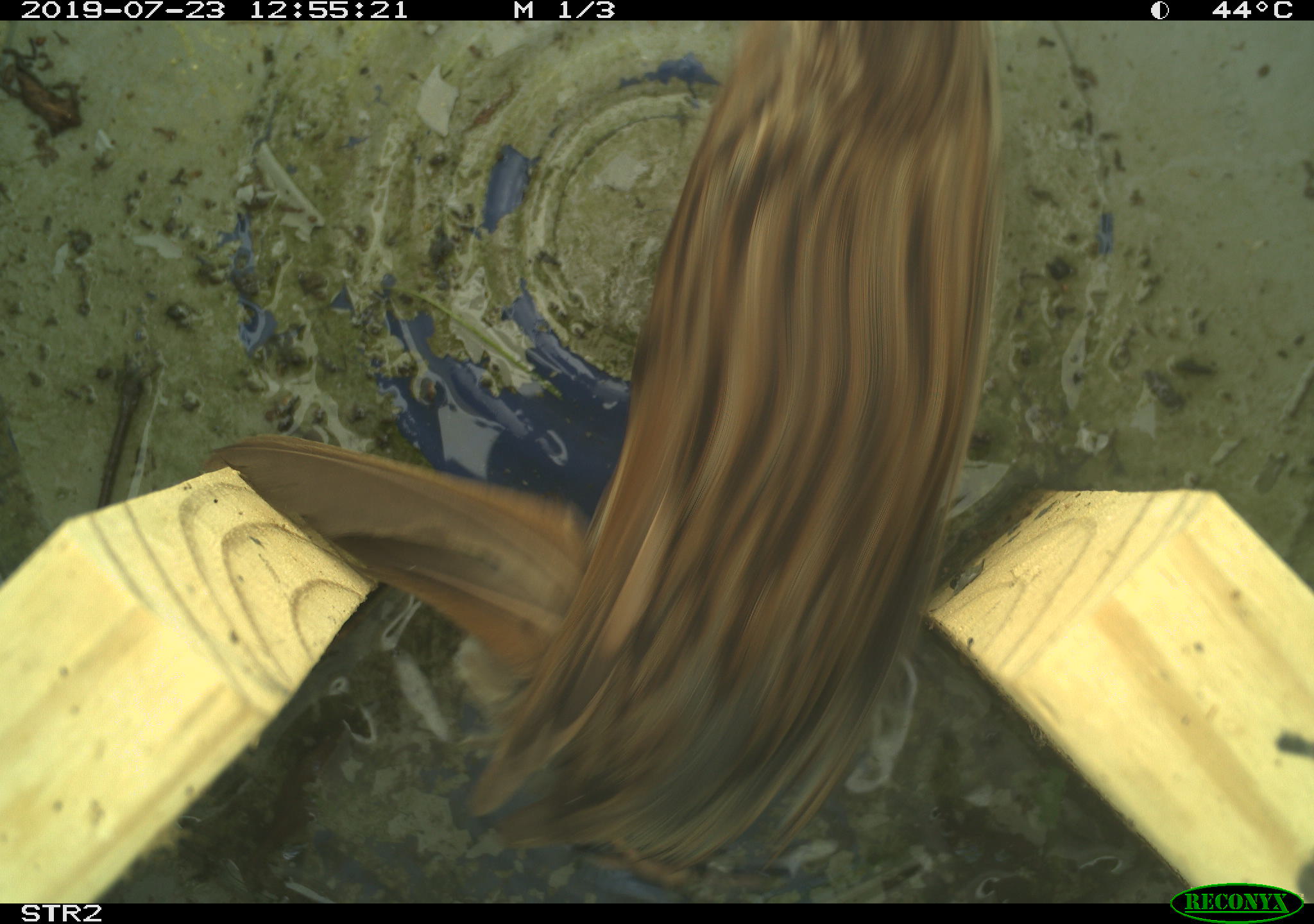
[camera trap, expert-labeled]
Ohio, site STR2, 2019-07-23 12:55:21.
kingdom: Animalia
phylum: Chordata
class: Aves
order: Passeriformes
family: Passerellidae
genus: Melospiza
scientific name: Melospiza melodia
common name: song sparrow